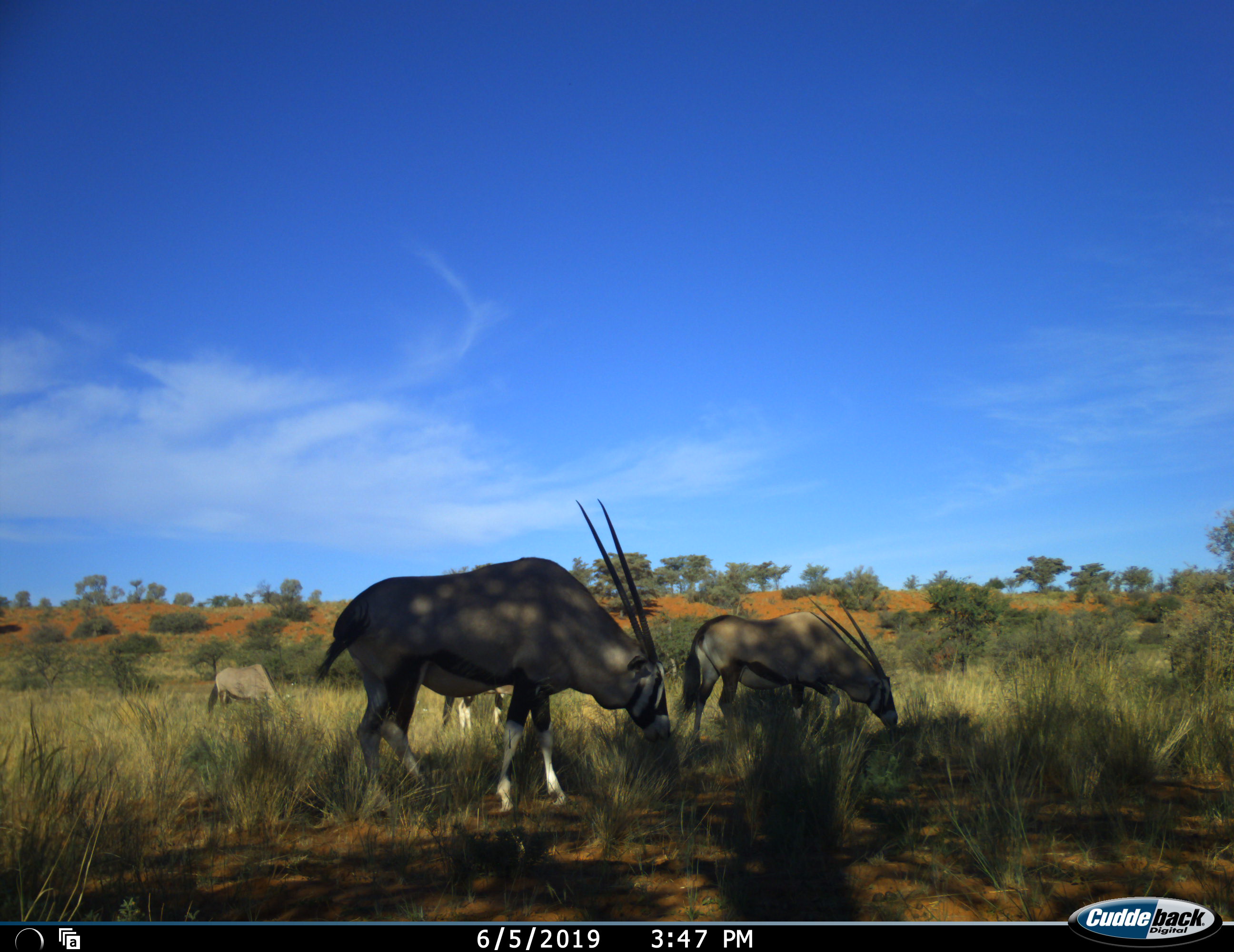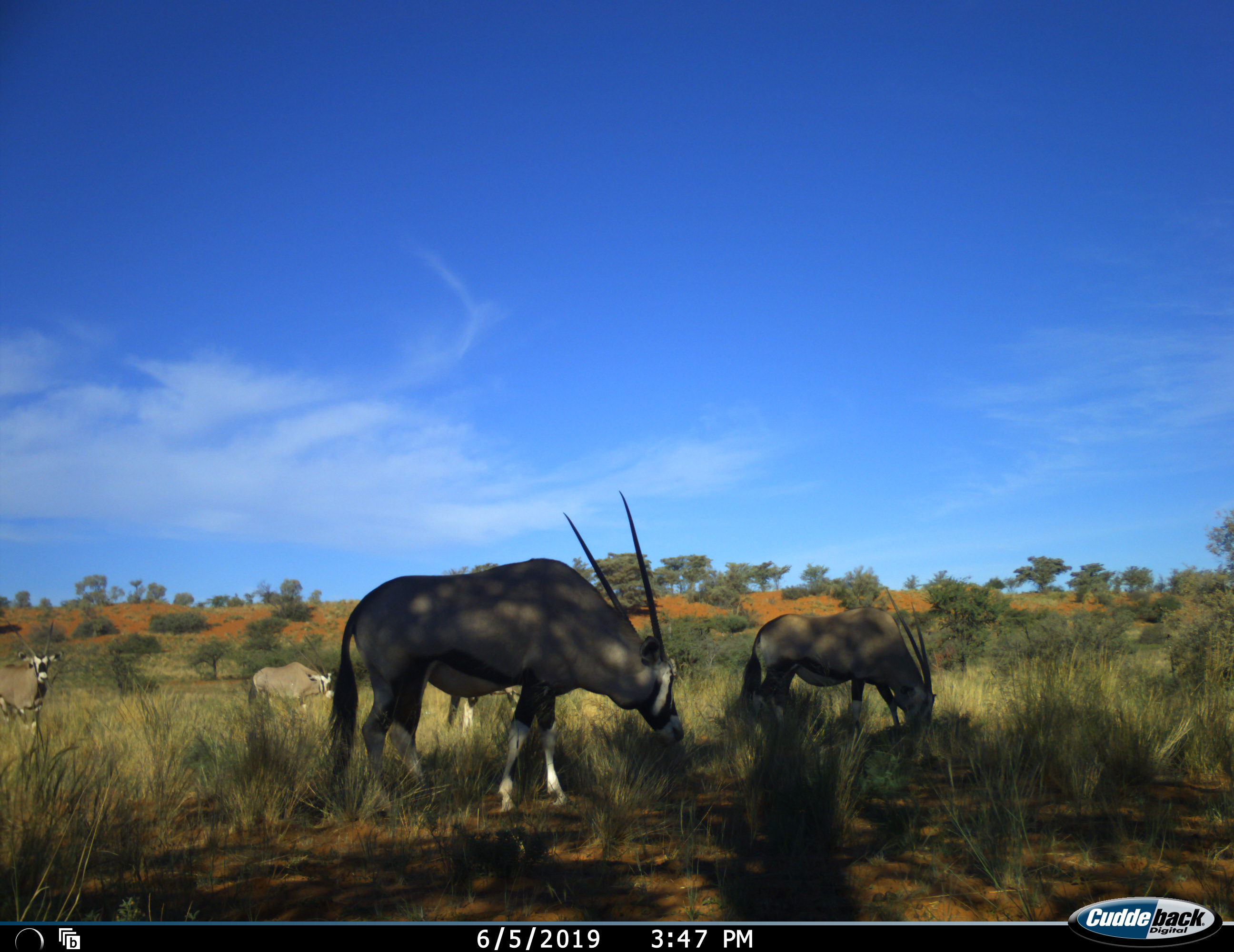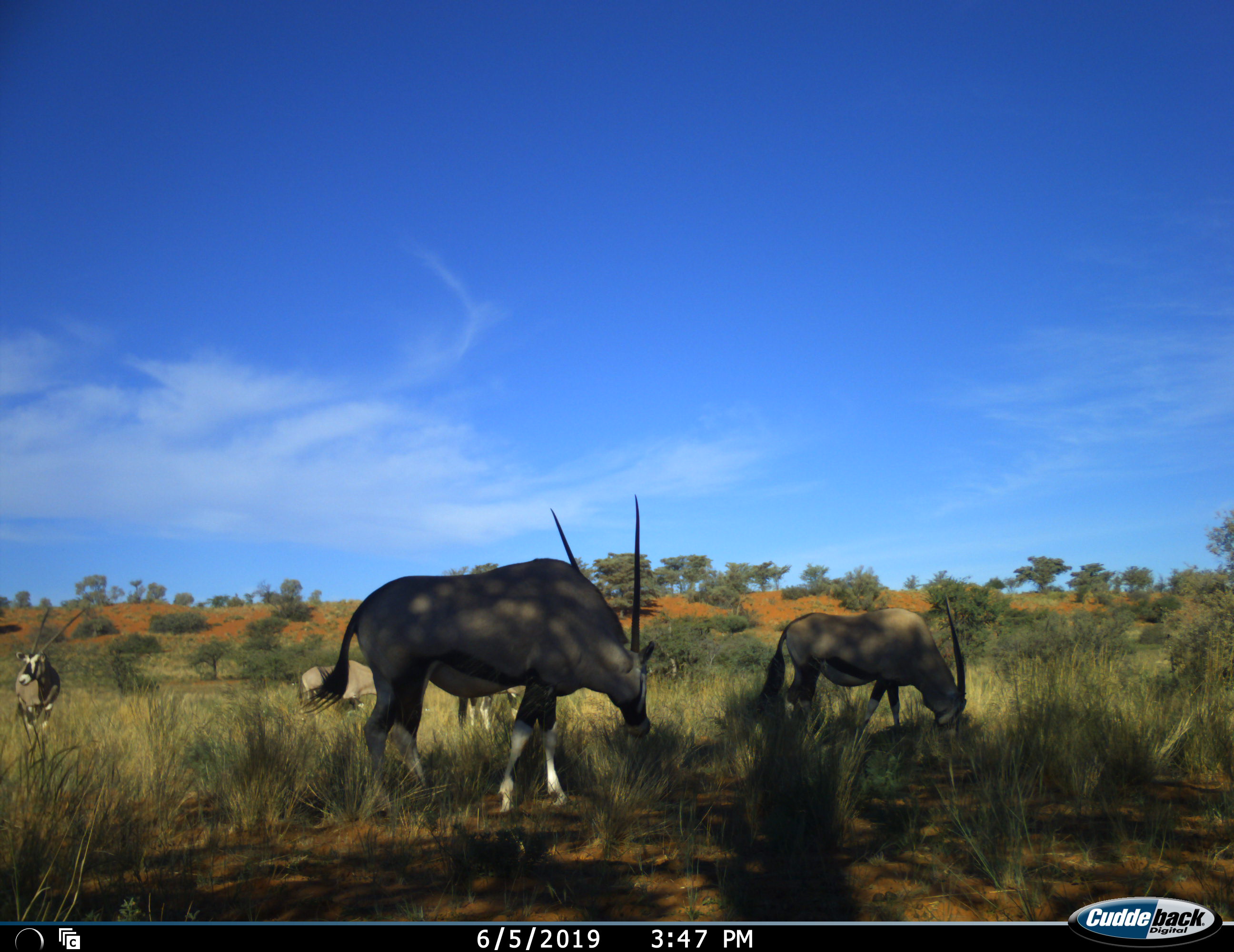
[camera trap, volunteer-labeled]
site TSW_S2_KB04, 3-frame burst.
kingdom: Animalia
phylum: Chordata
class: Mammalia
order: Artiodactyla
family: Bovidae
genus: Oryx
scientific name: Oryx gazella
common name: gemsbok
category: oryx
Oryx (gemsbok) (Oryx gazella), count 5. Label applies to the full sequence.